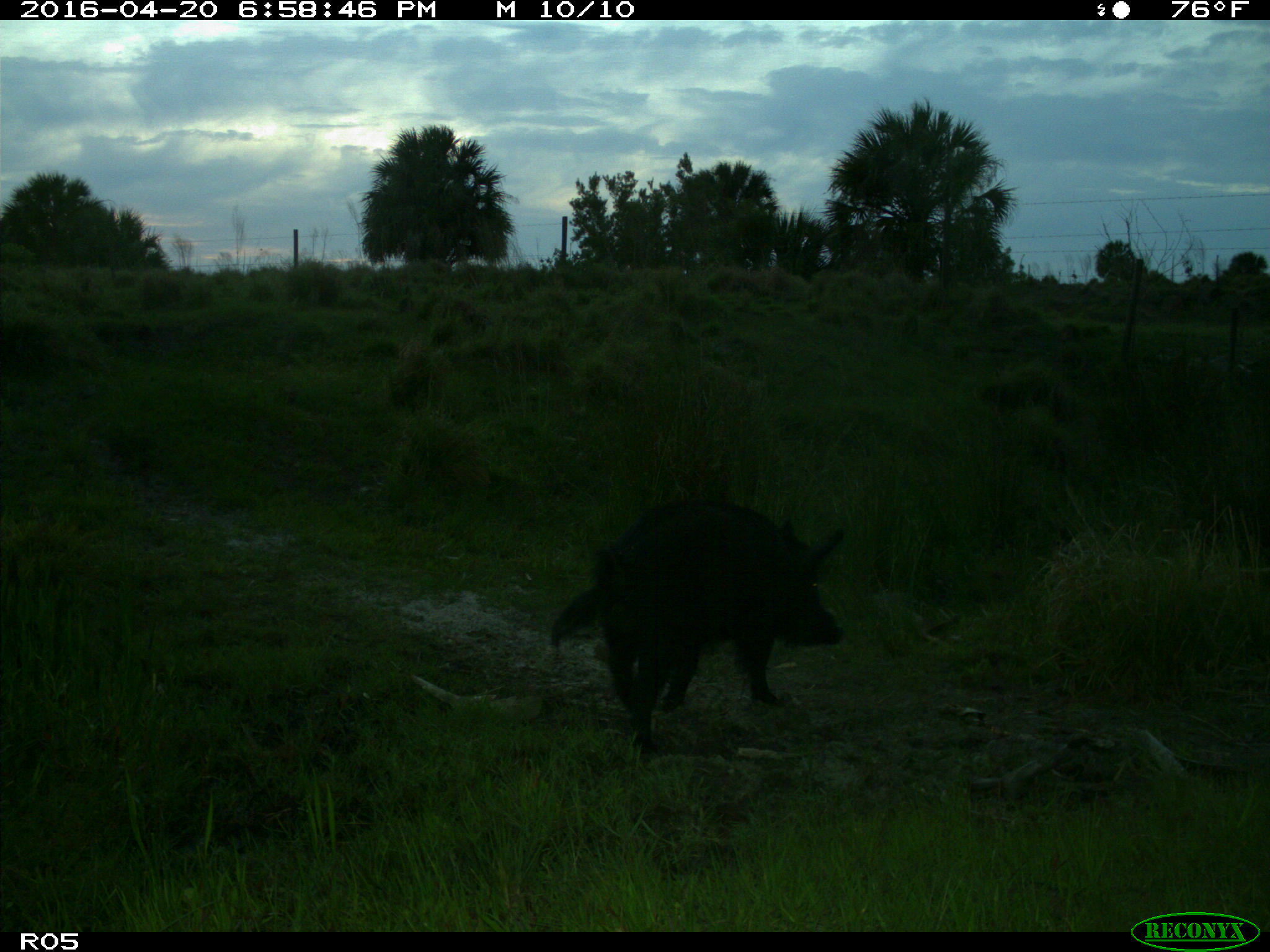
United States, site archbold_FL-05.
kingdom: Animalia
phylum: Chordata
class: Mammalia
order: Artiodactyla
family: Suidae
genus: Sus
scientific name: Sus scrofa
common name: wild boar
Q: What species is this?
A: Sus scrofa (wild boar).